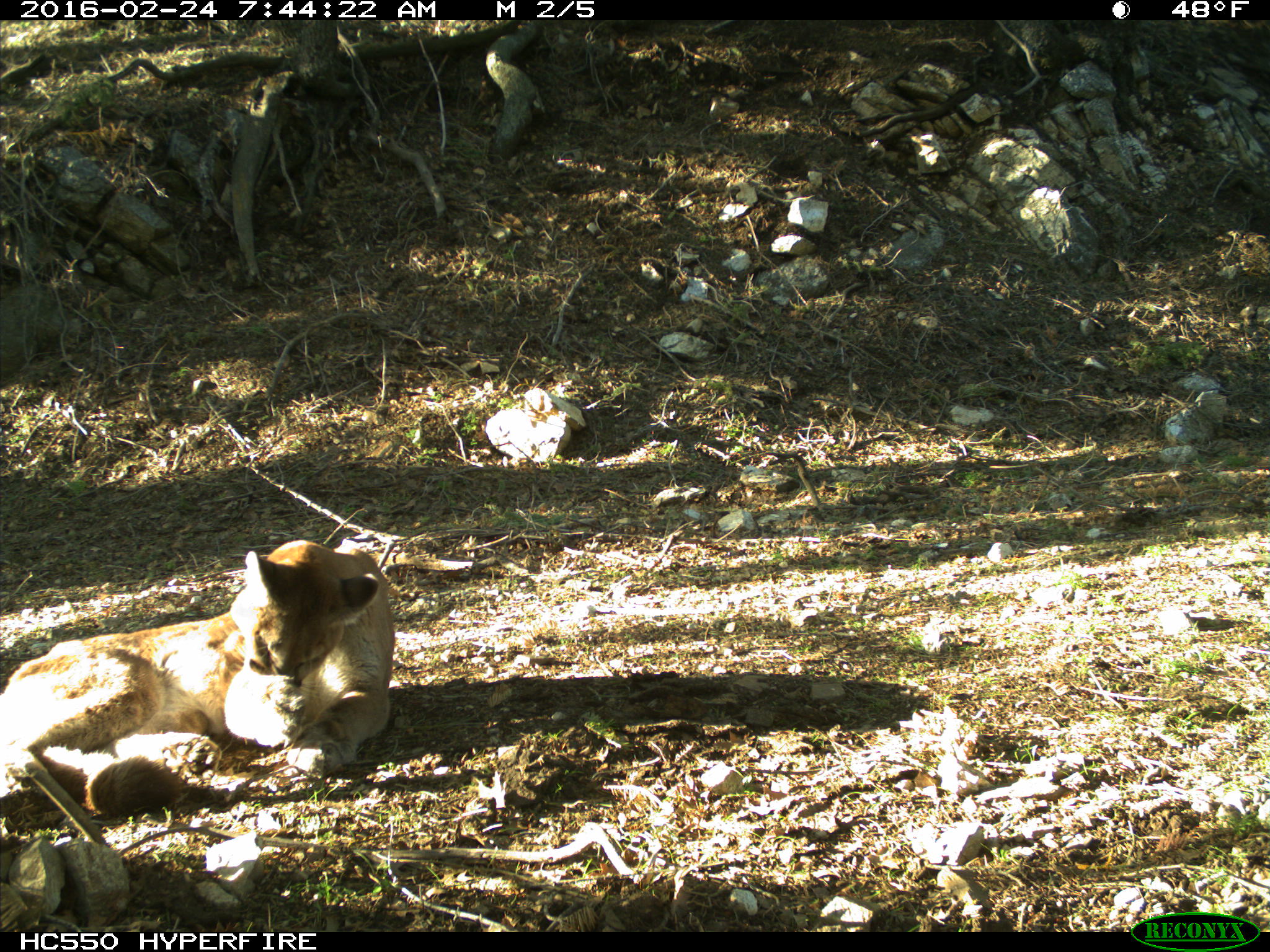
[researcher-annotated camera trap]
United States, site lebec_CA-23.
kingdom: Animalia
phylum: Chordata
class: Mammalia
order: Carnivora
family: Felidae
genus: Puma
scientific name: Puma concolor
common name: mountain lion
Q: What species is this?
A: Puma concolor (mountain lion).